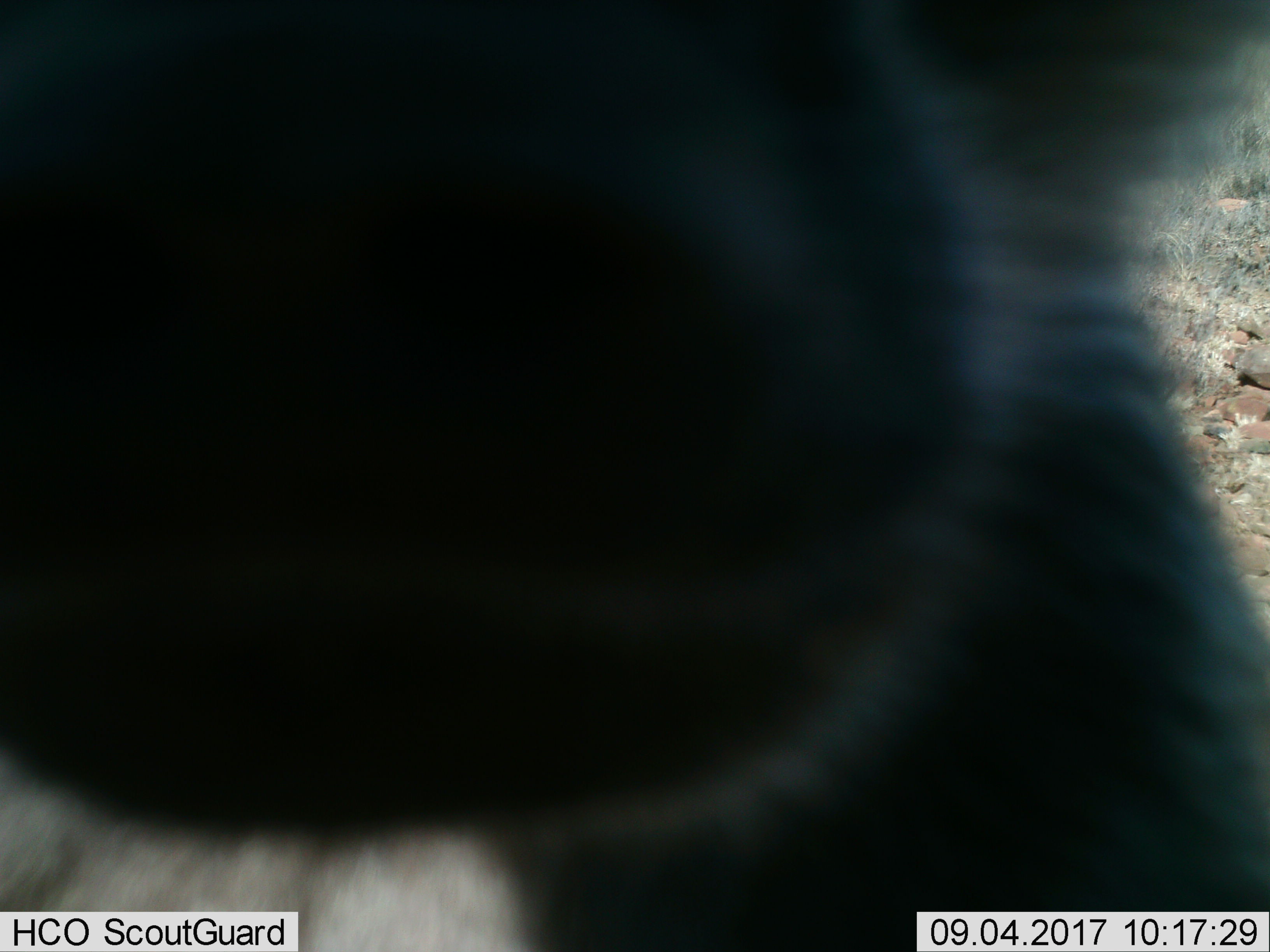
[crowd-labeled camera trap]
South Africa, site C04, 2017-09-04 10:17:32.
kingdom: Animalia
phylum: Chordata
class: Mammalia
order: Primates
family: Cercopithecidae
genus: Papio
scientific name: Papio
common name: baboon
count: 1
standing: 100%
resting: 0%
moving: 0%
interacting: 0%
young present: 0%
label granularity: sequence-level